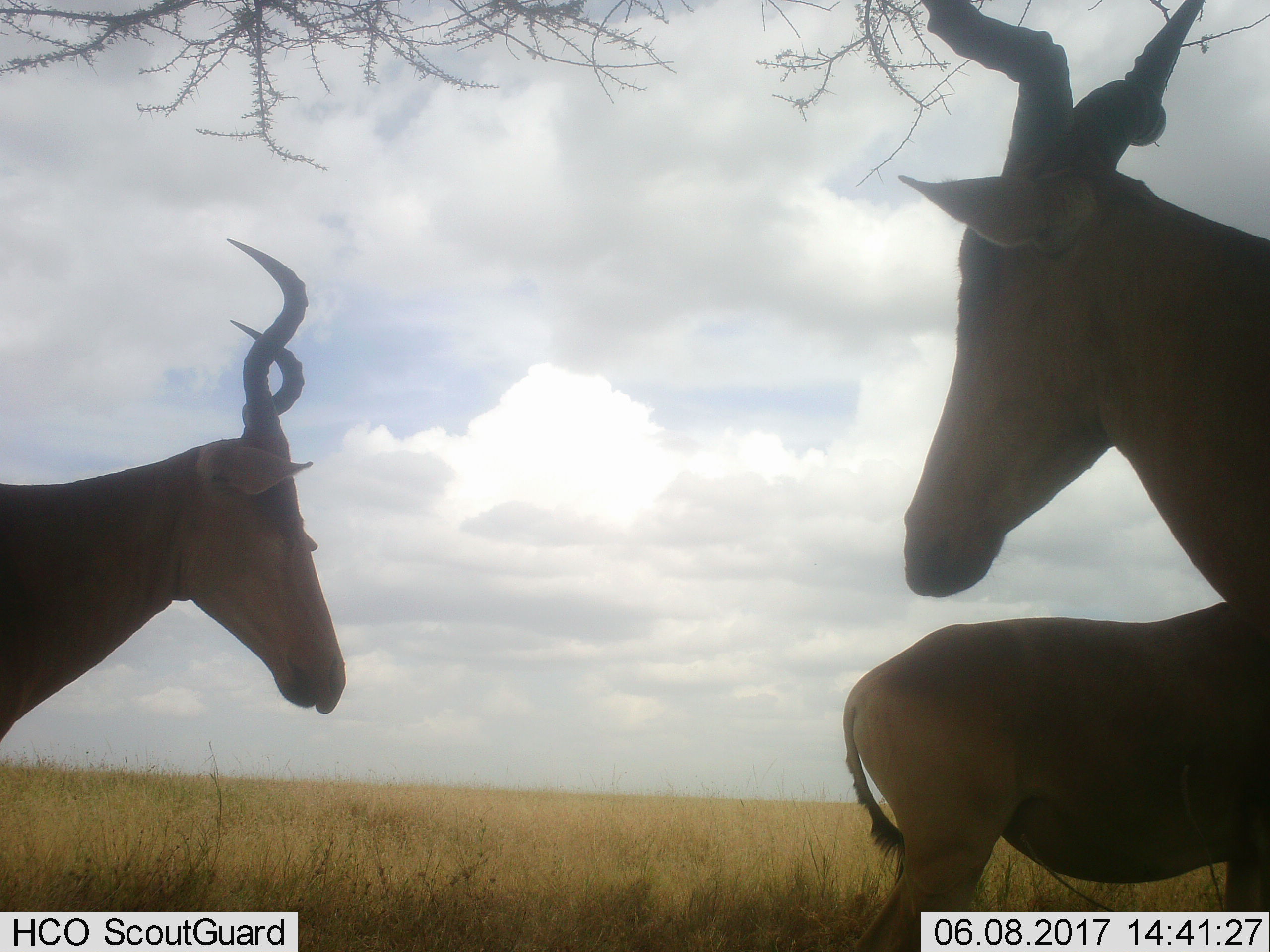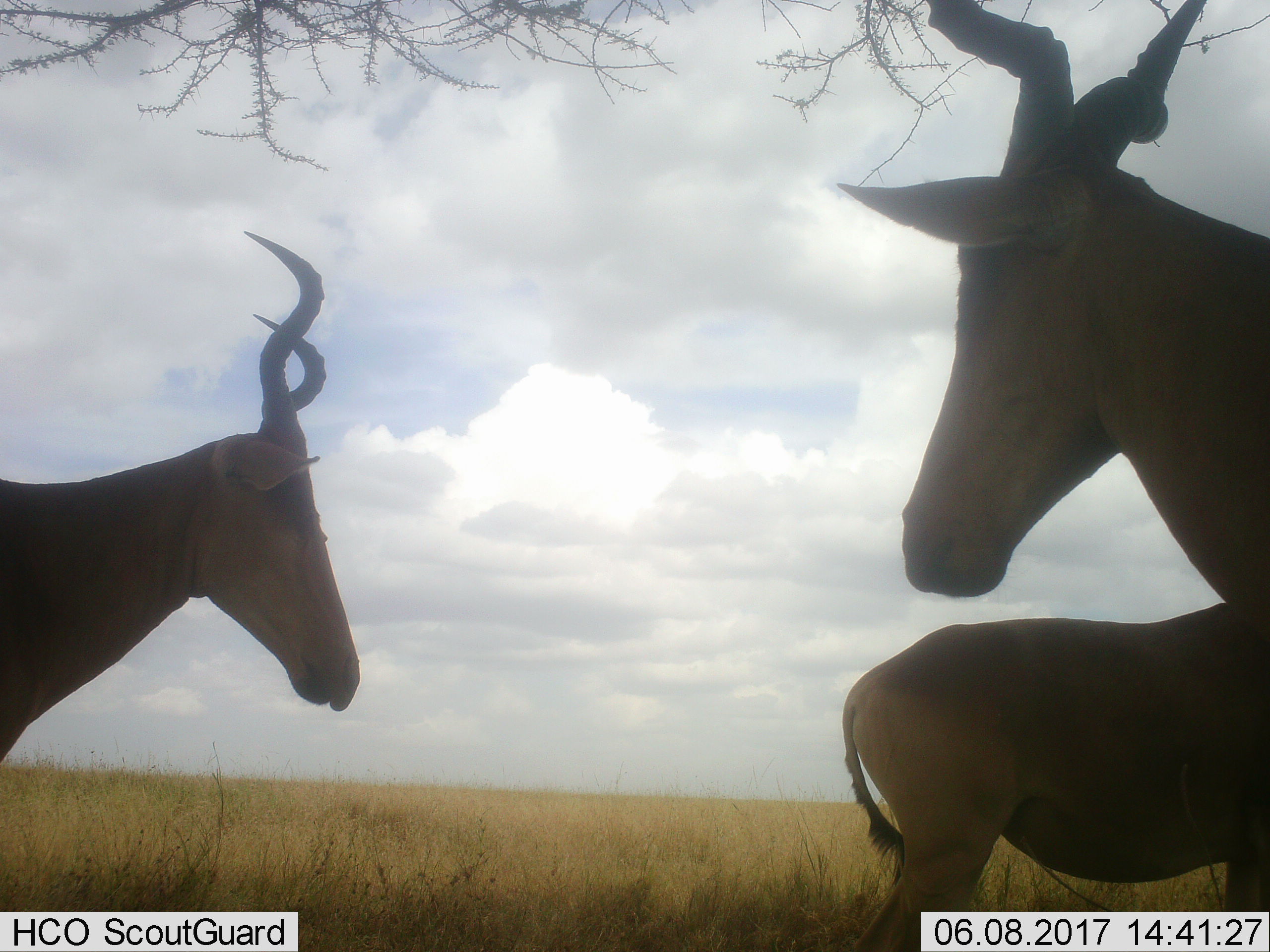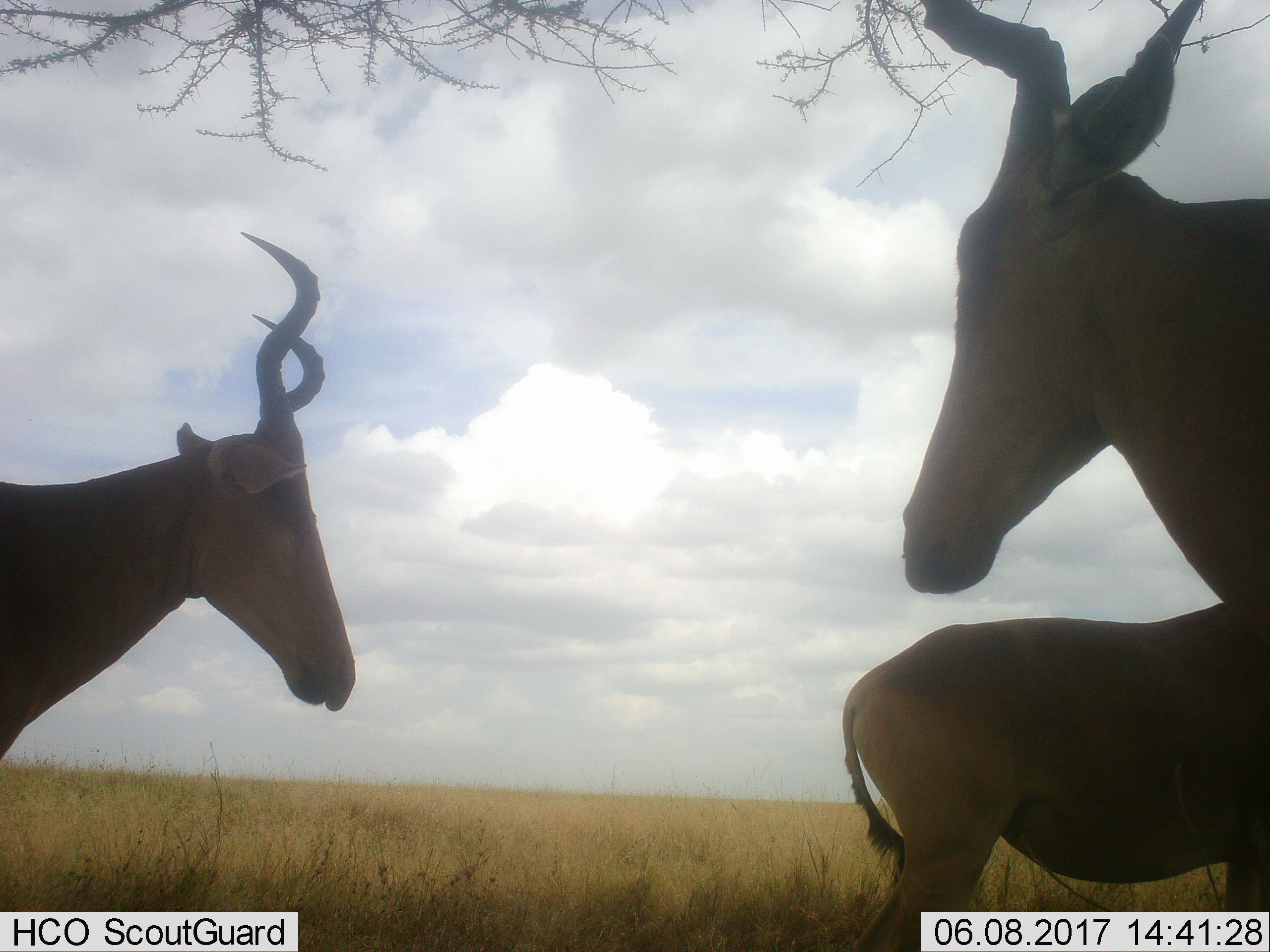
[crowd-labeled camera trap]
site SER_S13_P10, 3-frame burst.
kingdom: Animalia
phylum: Chordata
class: Mammalia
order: Artiodactyla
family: Bovidae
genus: Alcelaphus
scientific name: Alcelaphus buselaphus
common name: hartebeest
Hartebeest (Alcelaphus buselaphus), count 3. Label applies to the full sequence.